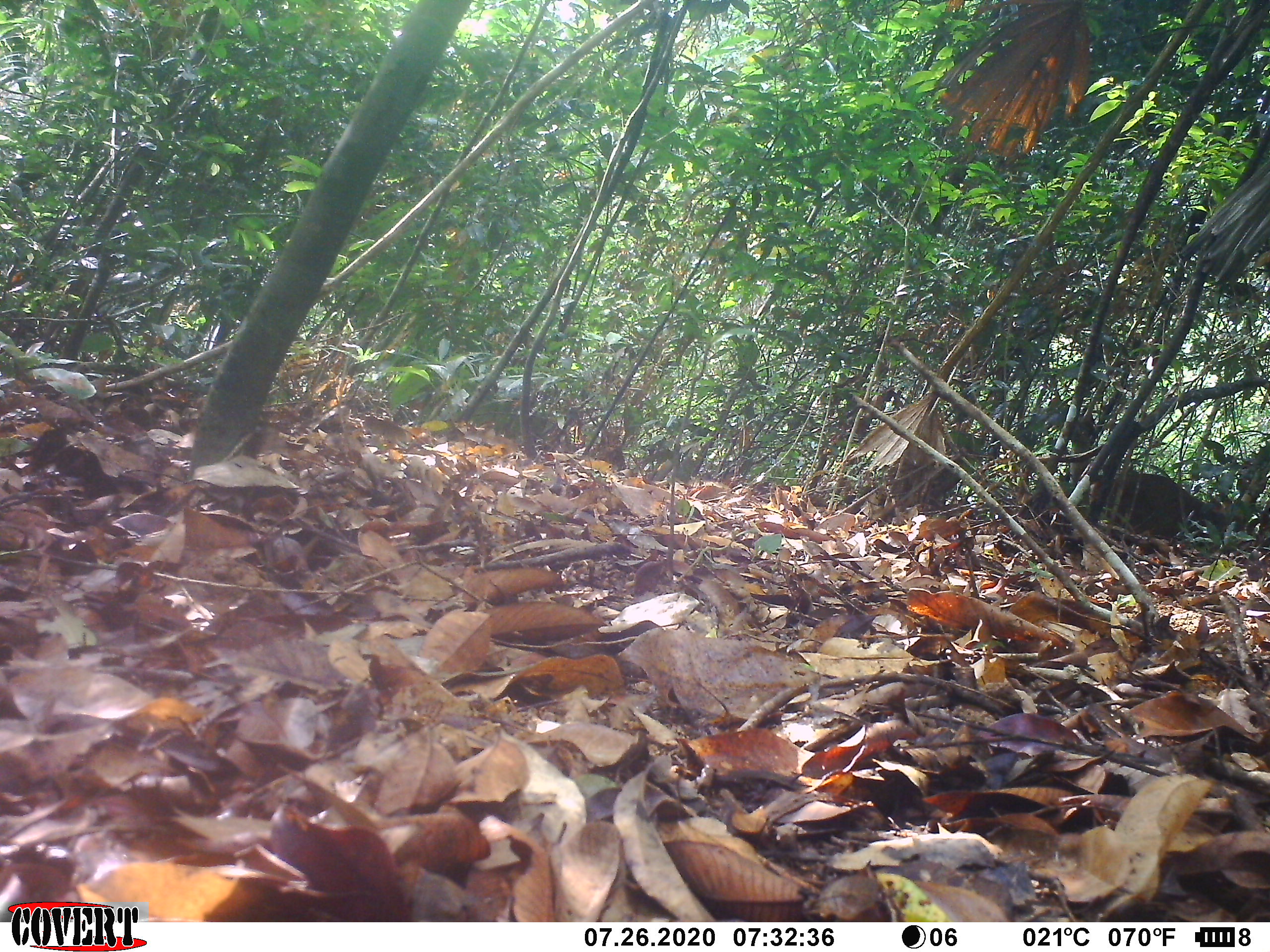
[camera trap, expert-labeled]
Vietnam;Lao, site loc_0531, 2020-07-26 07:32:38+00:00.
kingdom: Animalia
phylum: Chordata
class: Mammalia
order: Artiodactyla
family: Cervidae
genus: Muntiacus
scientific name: Muntiacus vuquangensis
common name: large-antlered muntjac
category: large antlered muntjac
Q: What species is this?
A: Large antlered muntjac (large-antlered muntjac) (Muntiacus vuquangensis).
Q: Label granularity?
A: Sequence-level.